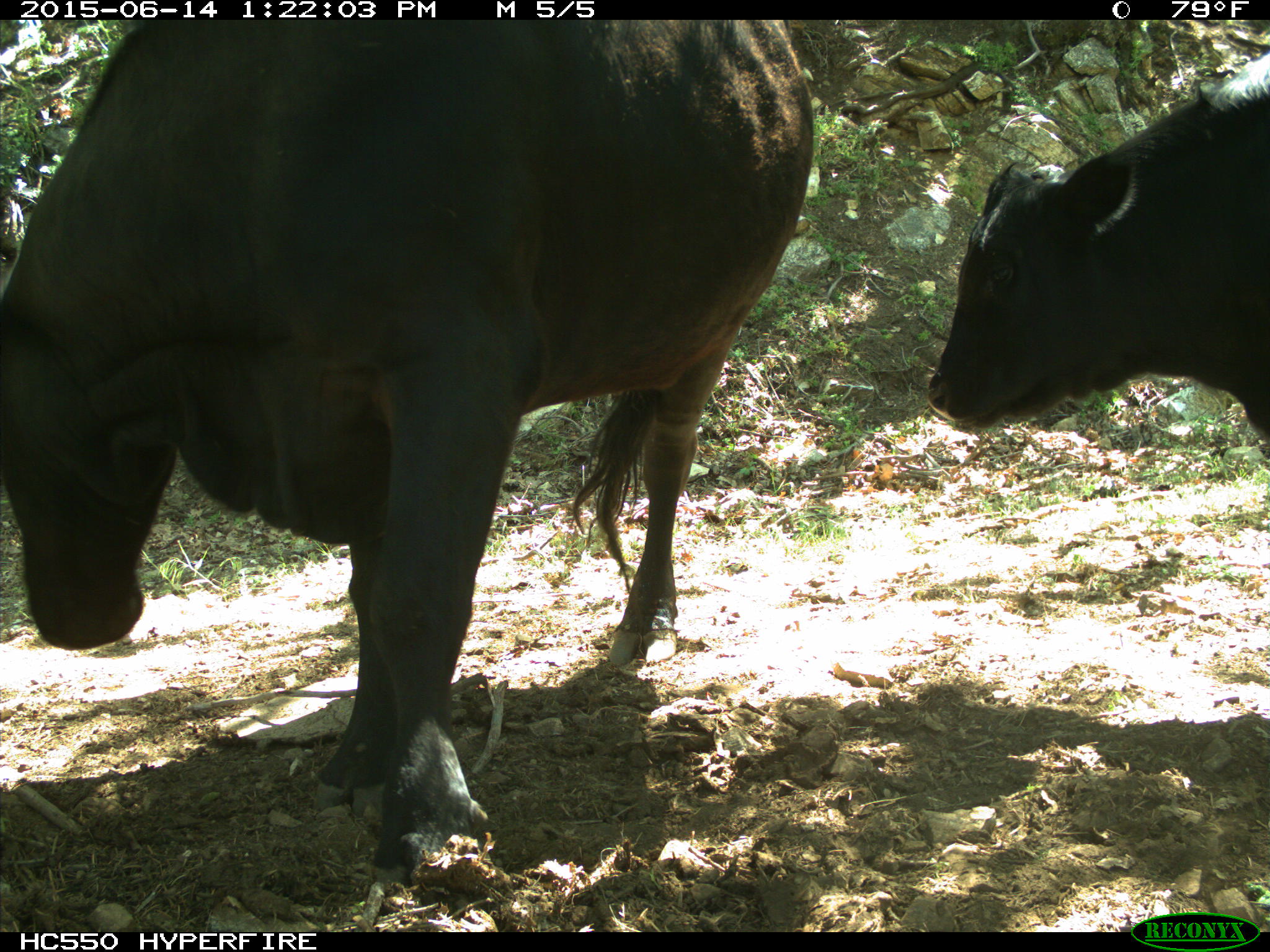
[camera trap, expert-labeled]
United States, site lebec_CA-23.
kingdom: Animalia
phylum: Chordata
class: Mammalia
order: Artiodactyla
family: Bovidae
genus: Bos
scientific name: Bos taurus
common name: domestic cow